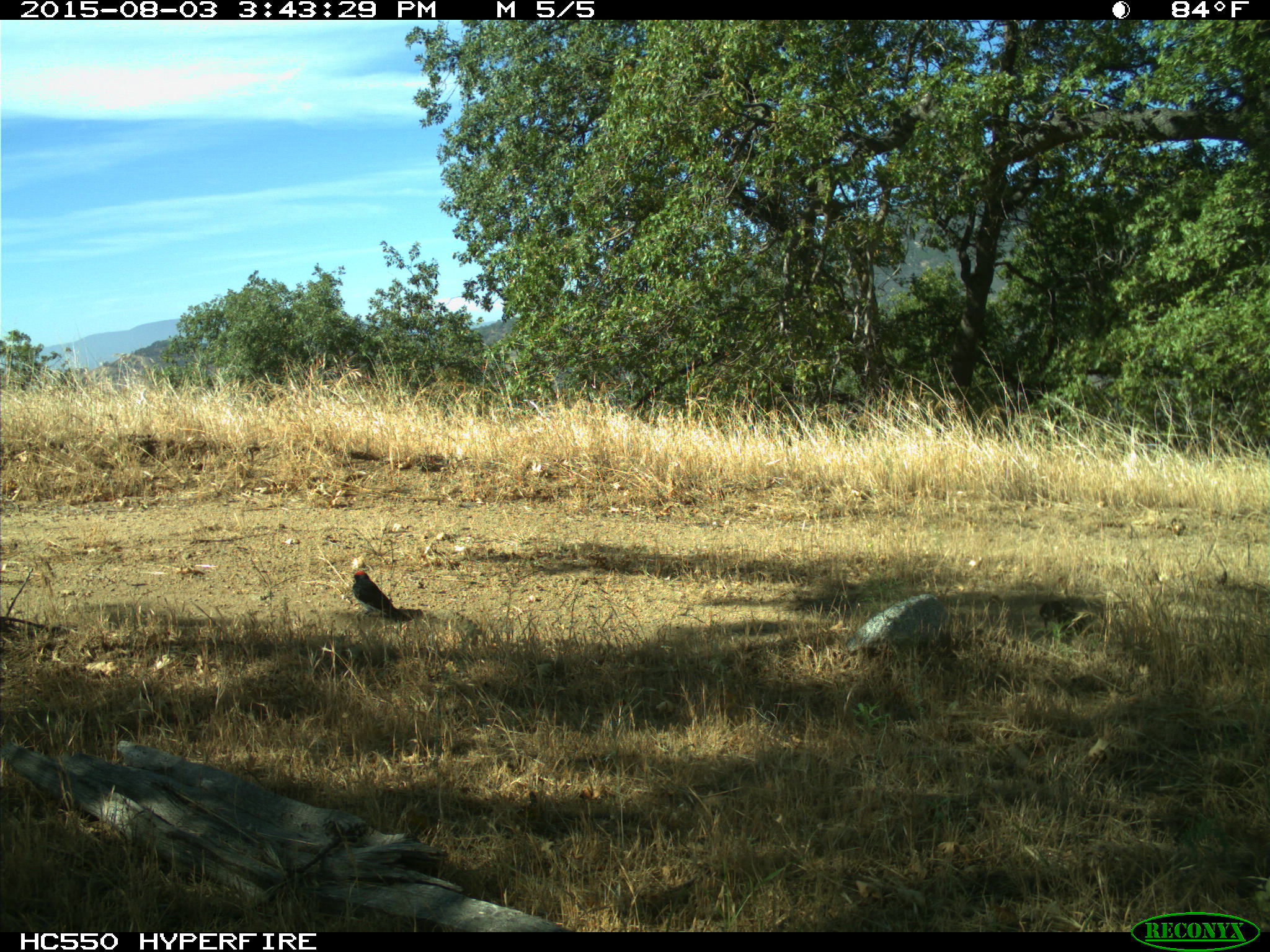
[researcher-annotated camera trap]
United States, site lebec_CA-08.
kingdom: Animalia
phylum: Chordata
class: Aves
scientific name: Aves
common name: birds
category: unidentified bird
Unidentified bird (birds) (Aves).